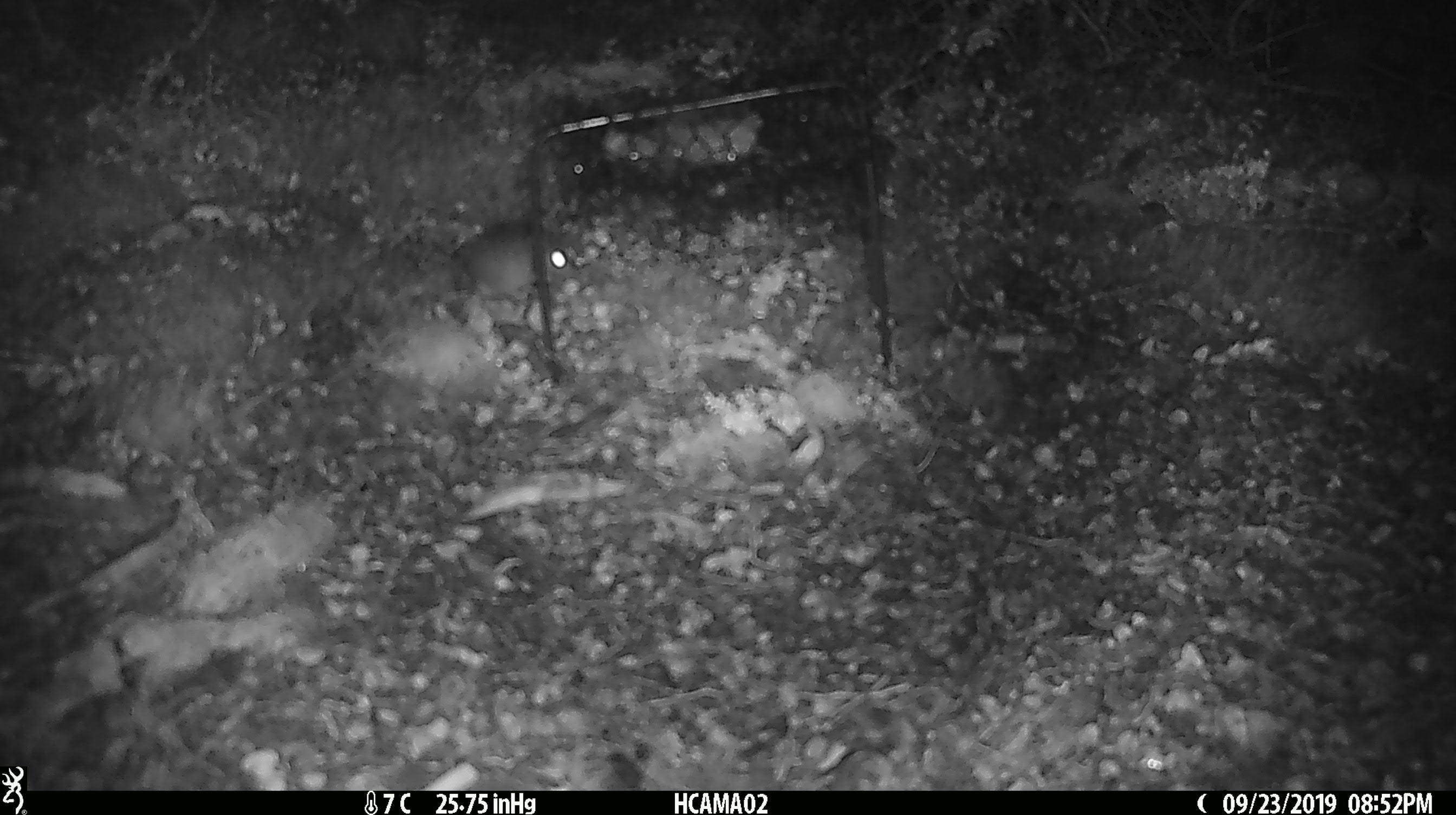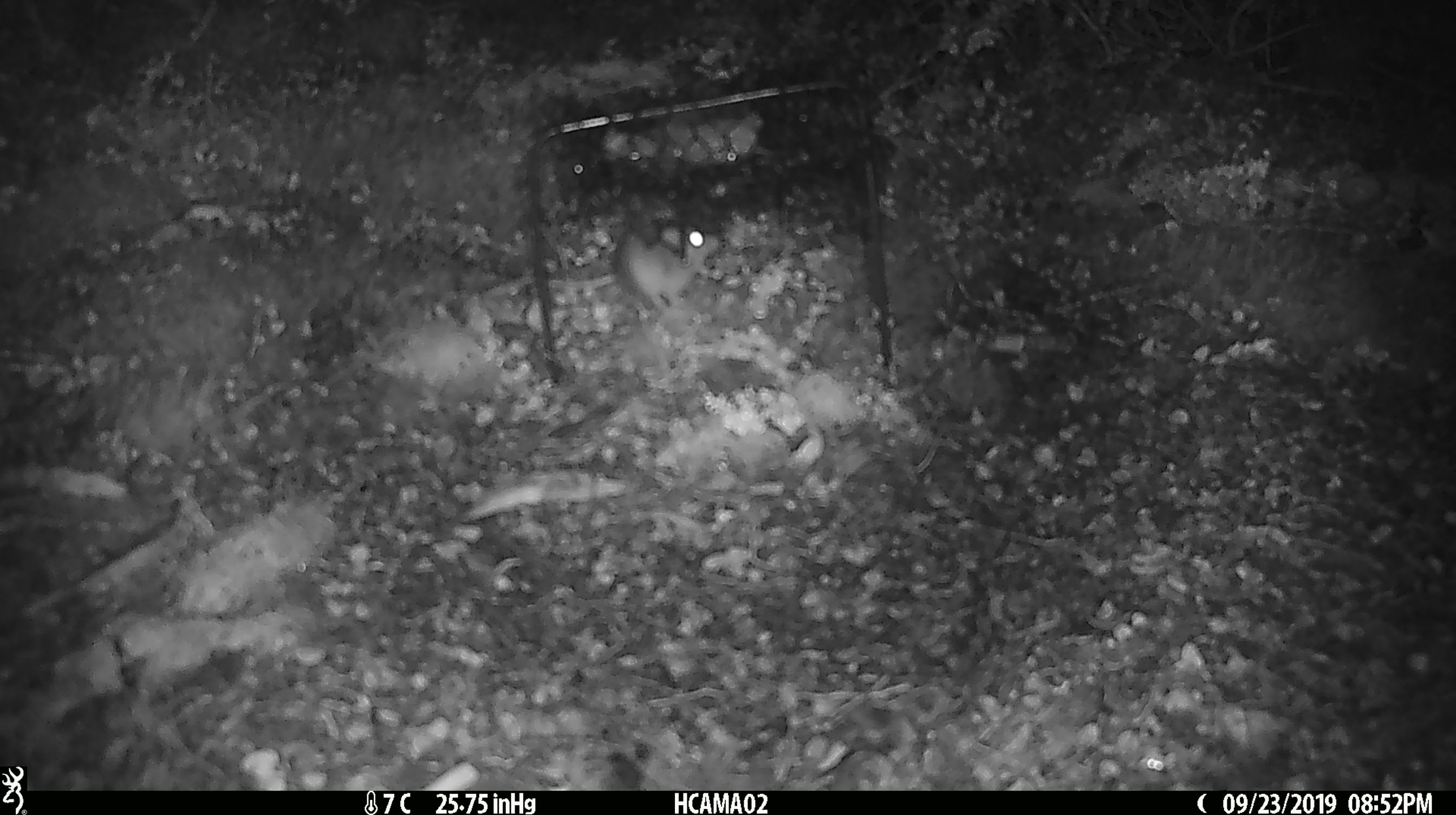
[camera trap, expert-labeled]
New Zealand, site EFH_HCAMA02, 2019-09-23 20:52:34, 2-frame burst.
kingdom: Animalia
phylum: Chordata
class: Mammalia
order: Rodentia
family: Muridae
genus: Mus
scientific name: Mus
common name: mouse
Mouse (Mus).